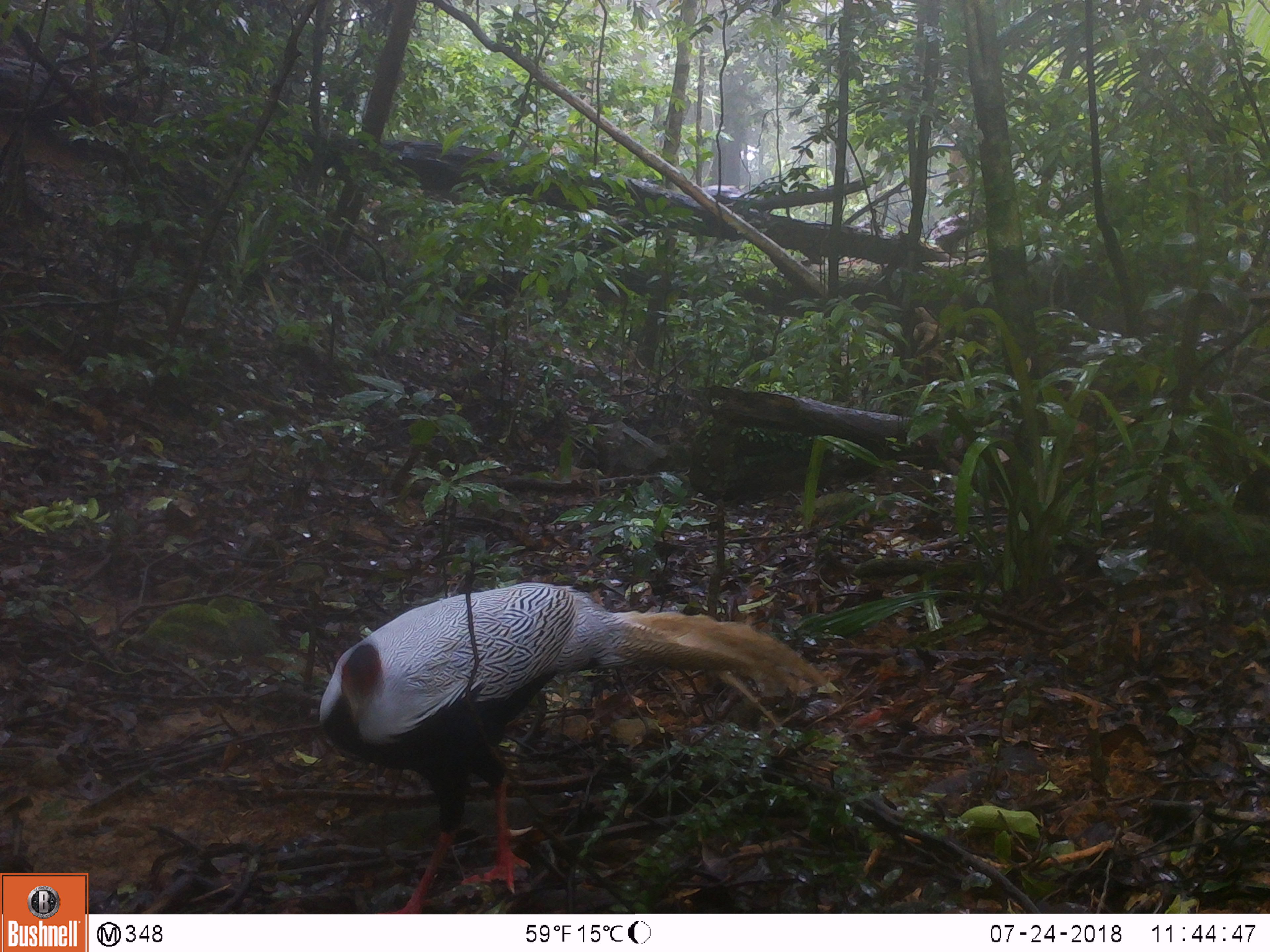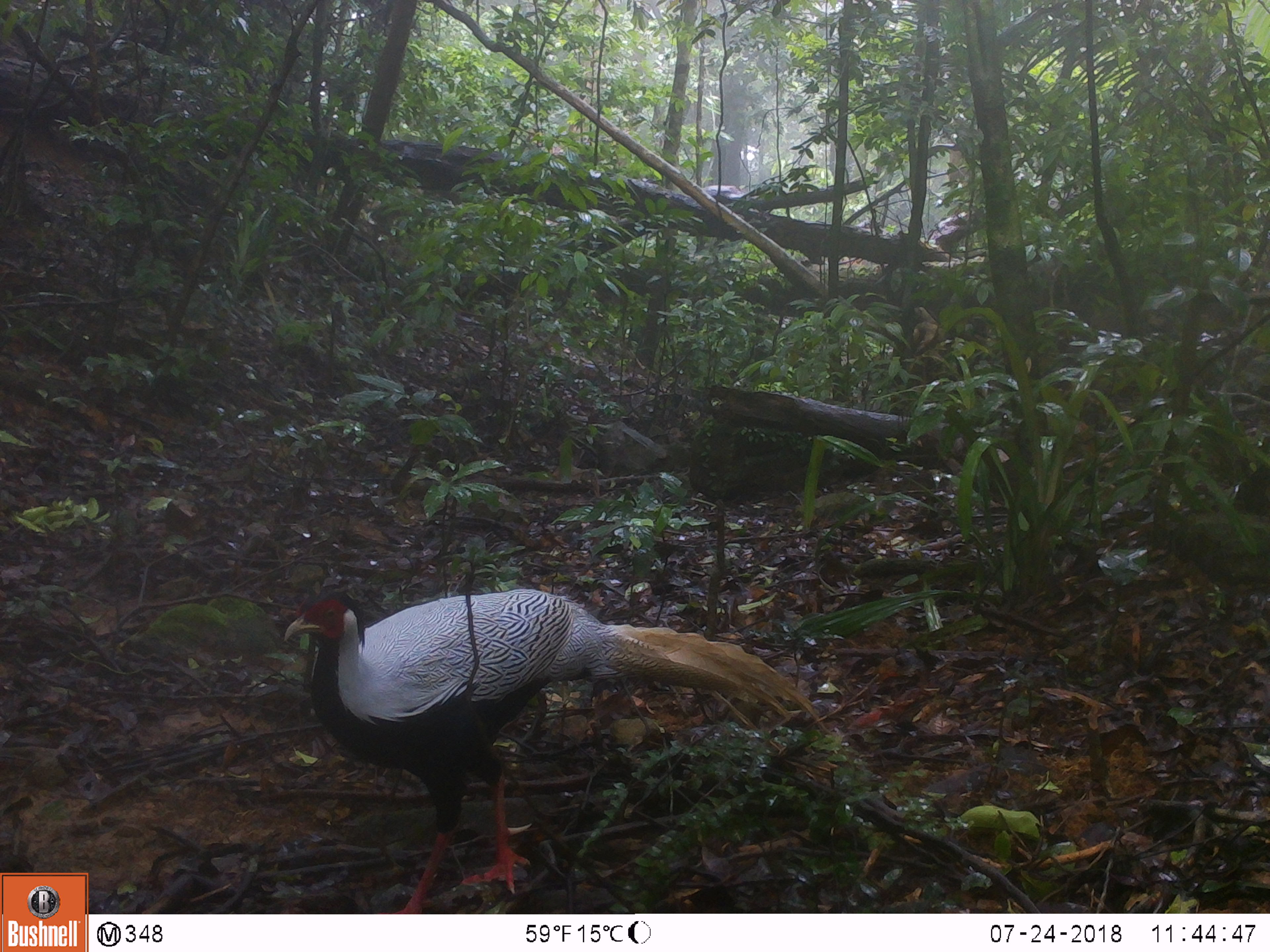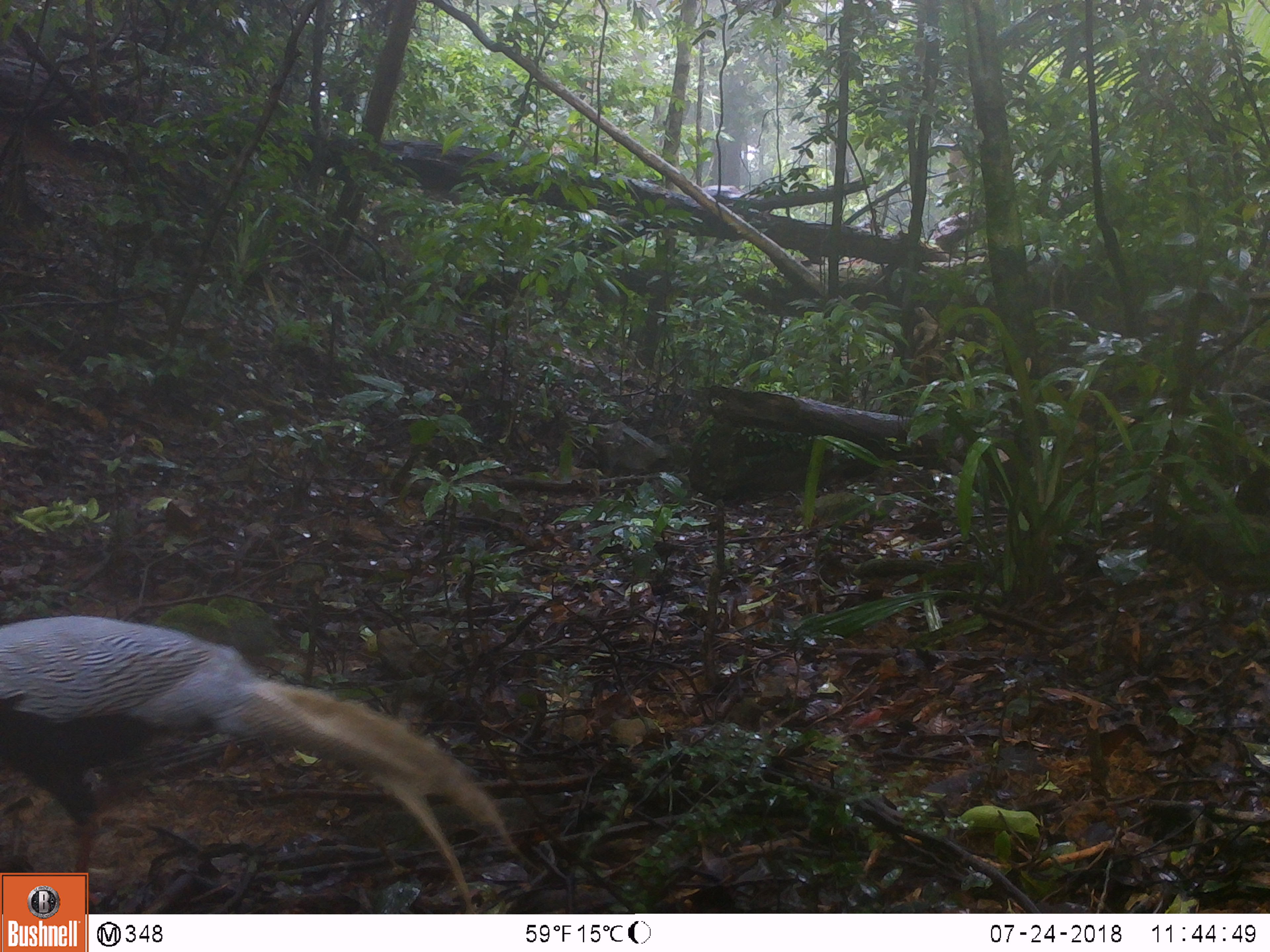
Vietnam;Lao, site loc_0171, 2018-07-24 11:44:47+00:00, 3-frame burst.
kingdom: Animalia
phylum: Chordata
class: Aves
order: Galliformes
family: Phasianidae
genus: Lophura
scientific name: Lophura nycthemera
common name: silver pheasant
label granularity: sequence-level